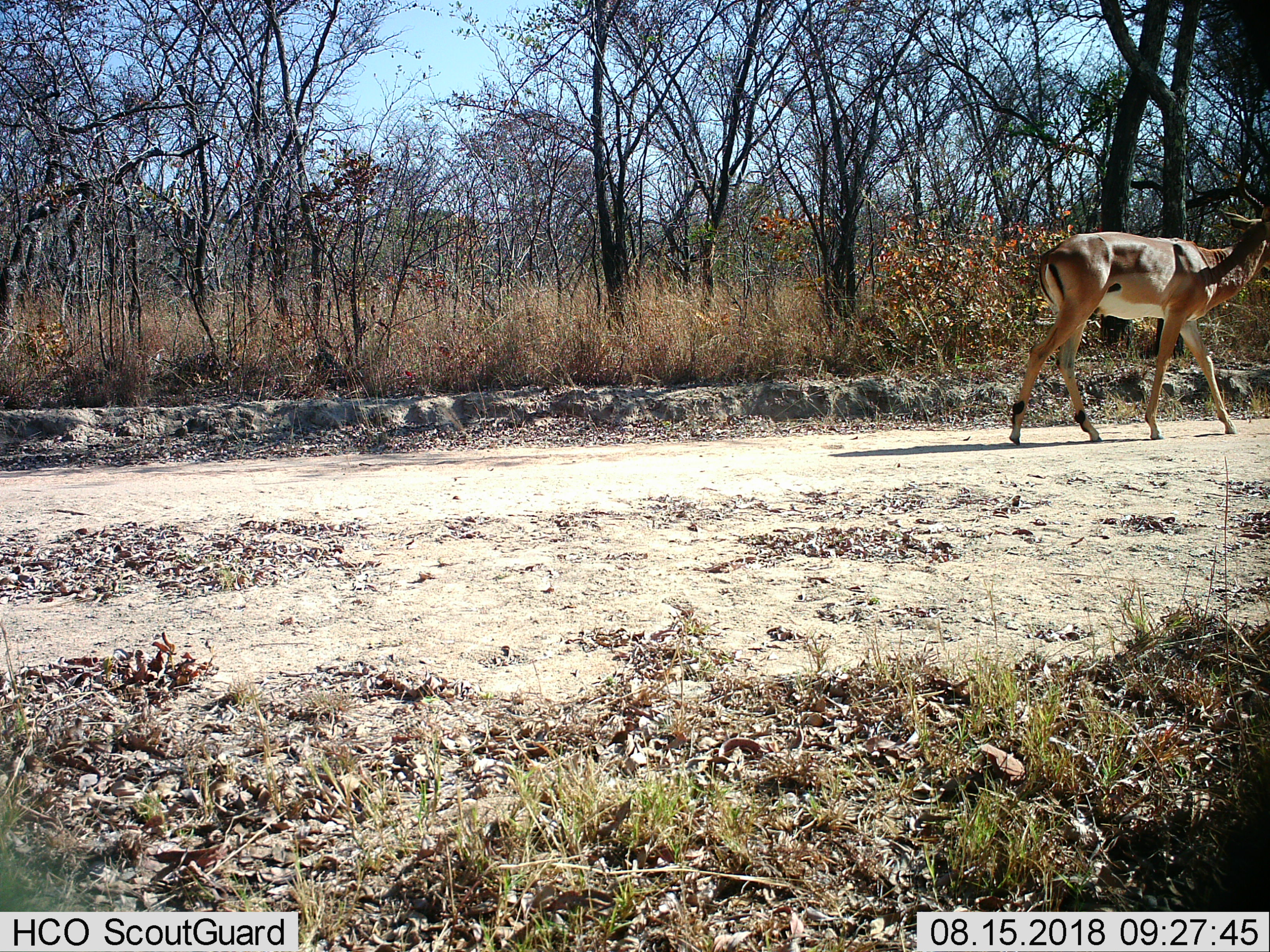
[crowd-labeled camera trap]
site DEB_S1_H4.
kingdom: Animalia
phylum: Chordata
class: Mammalia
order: Artiodactyla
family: Bovidae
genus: Aepyceros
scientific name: Aepyceros melampus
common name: impala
Impala (Aepyceros melampus), count 1. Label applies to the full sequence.